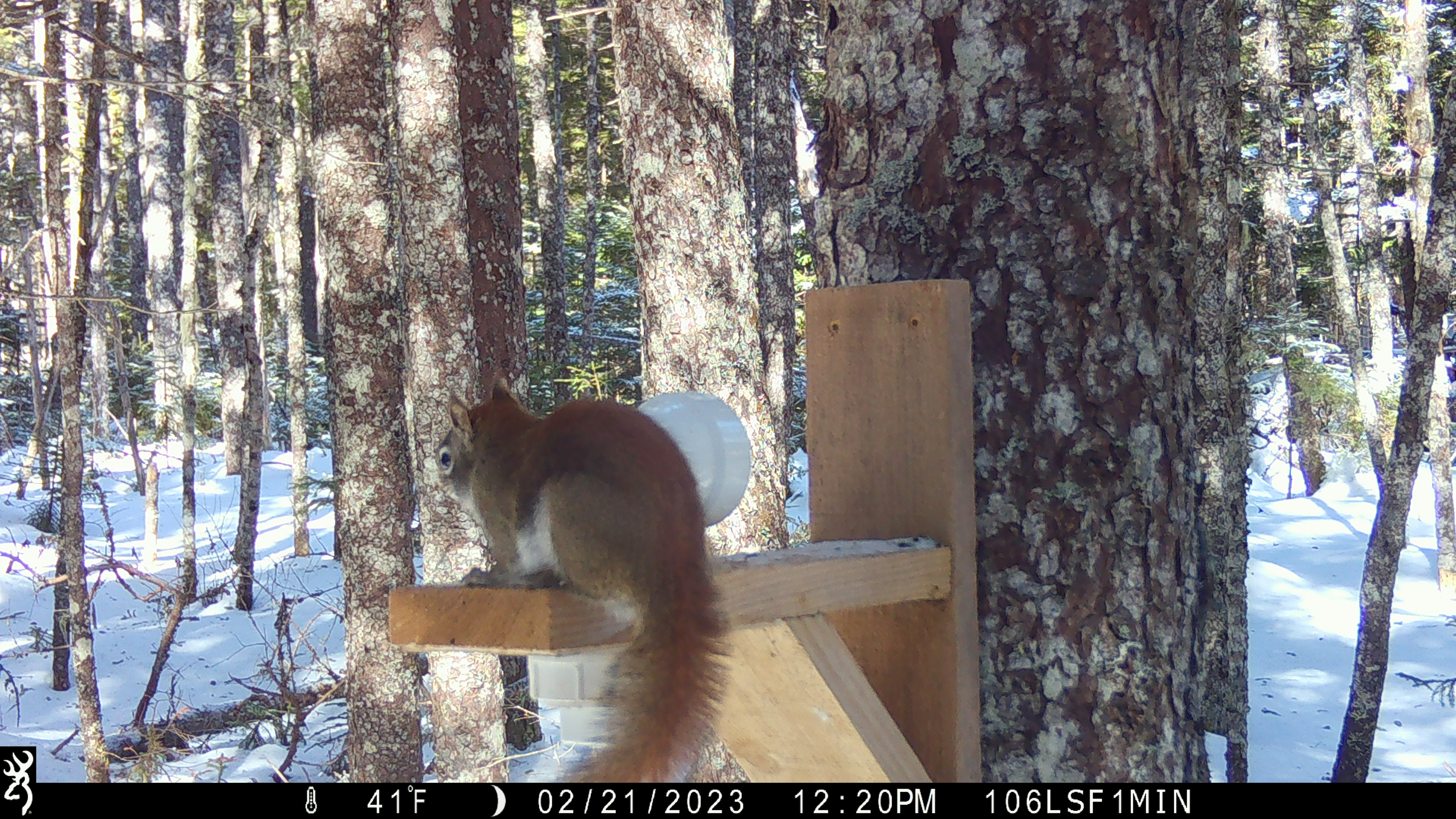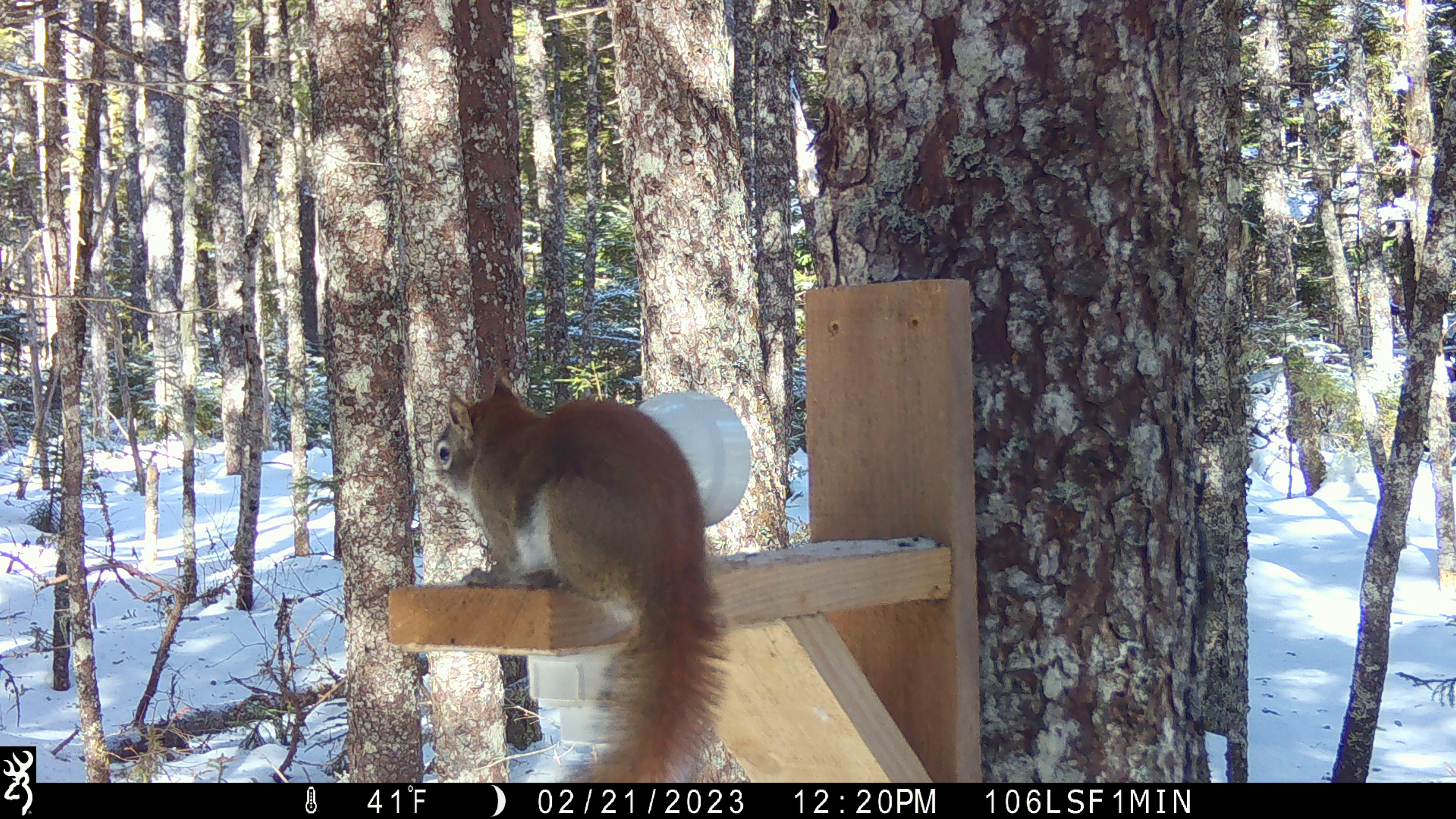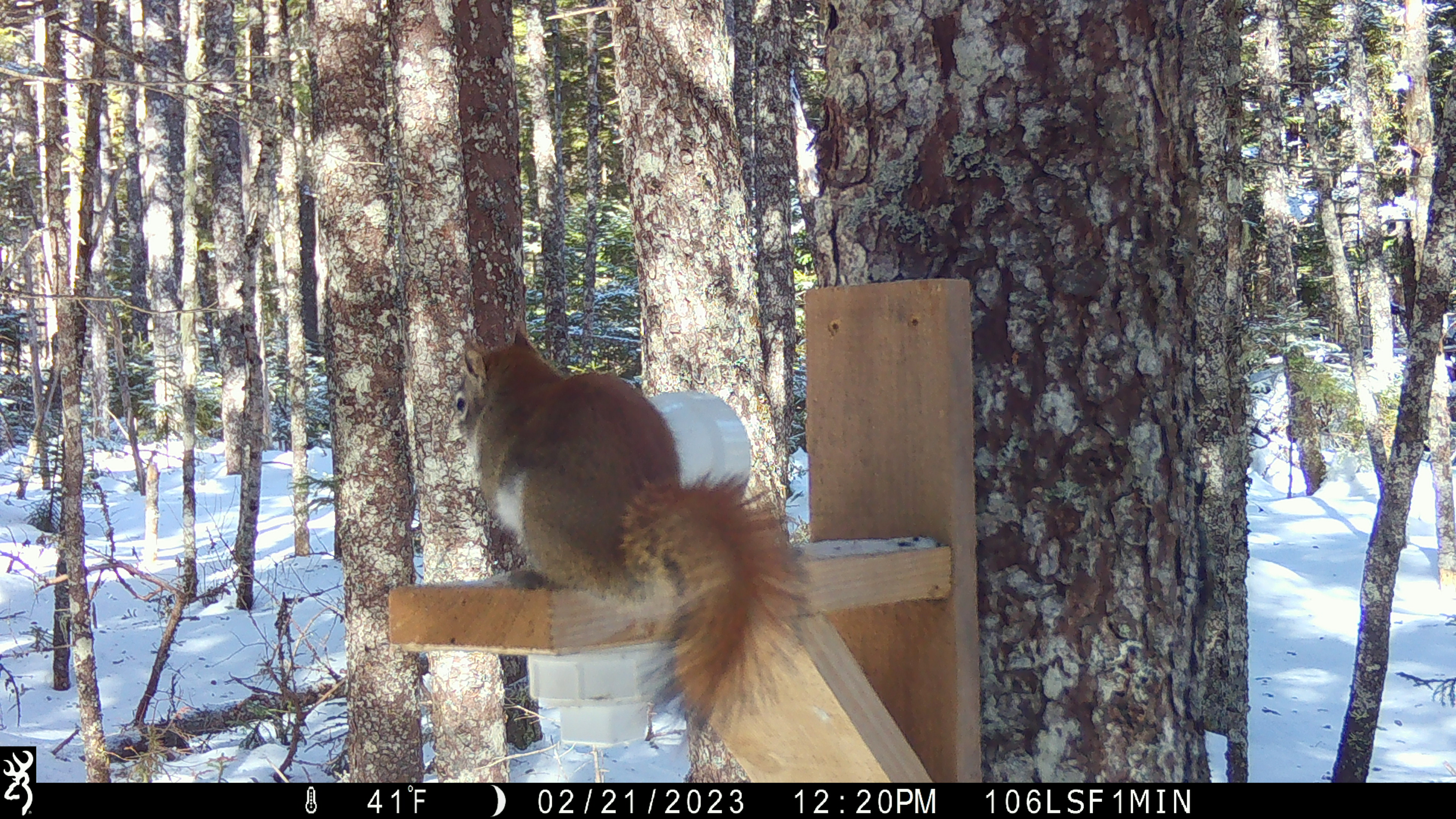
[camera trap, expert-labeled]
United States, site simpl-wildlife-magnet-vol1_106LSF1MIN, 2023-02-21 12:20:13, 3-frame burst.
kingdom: Animalia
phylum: Chordata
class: Mammalia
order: Rodentia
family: Sciuridae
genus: Tamiasciurus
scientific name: Tamiasciurus hudsonicus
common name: red squirrel